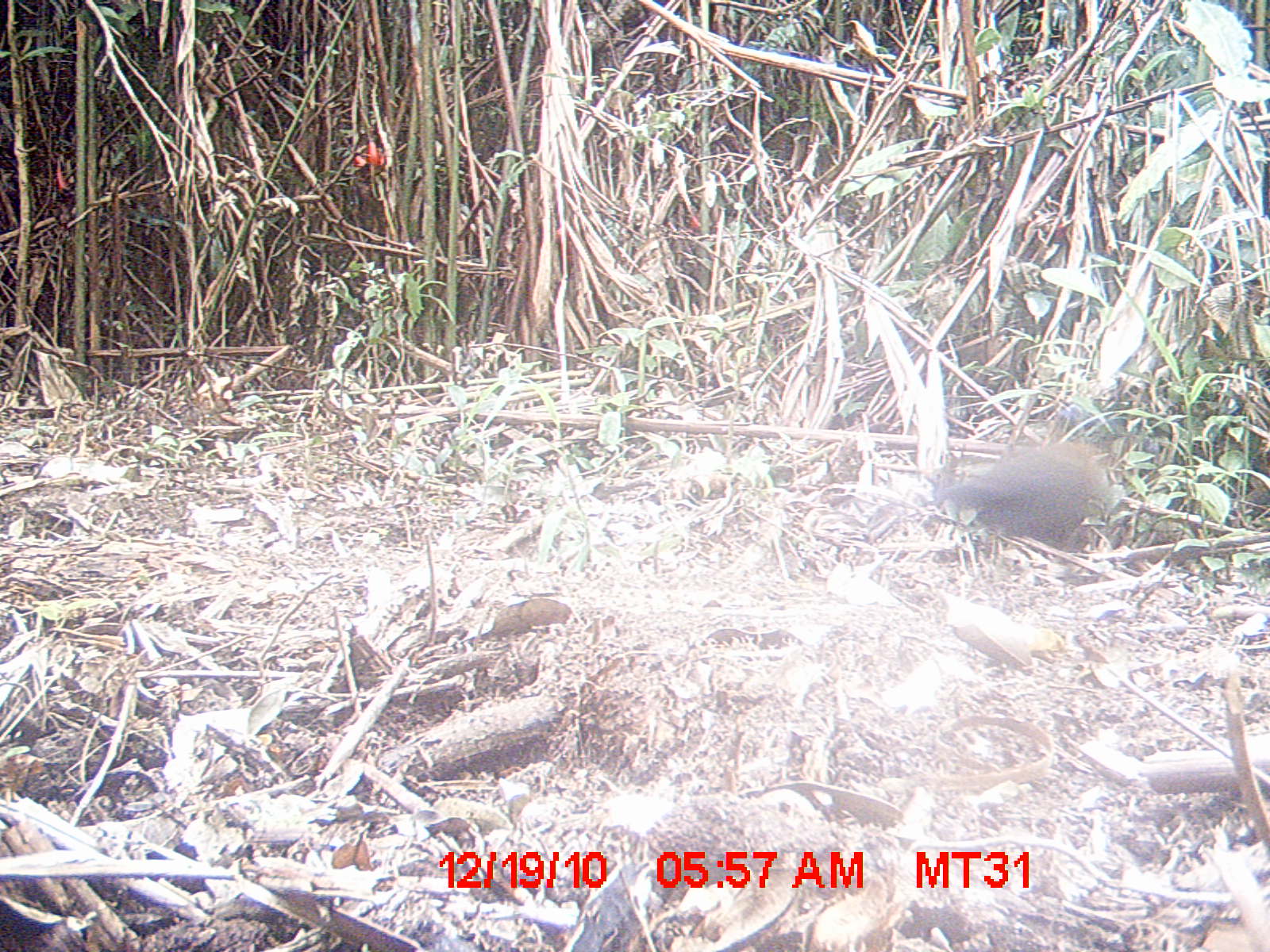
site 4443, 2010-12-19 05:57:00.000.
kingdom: Animalia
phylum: Chordata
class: Aves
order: Cuculiformes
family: Cuculidae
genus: Coua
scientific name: Coua serriana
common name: red-breasted coua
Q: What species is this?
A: Coua serriana (red-breasted coua).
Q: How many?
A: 1.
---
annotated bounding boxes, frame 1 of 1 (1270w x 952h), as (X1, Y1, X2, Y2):
coua serriana: (925, 440, 1107, 554)